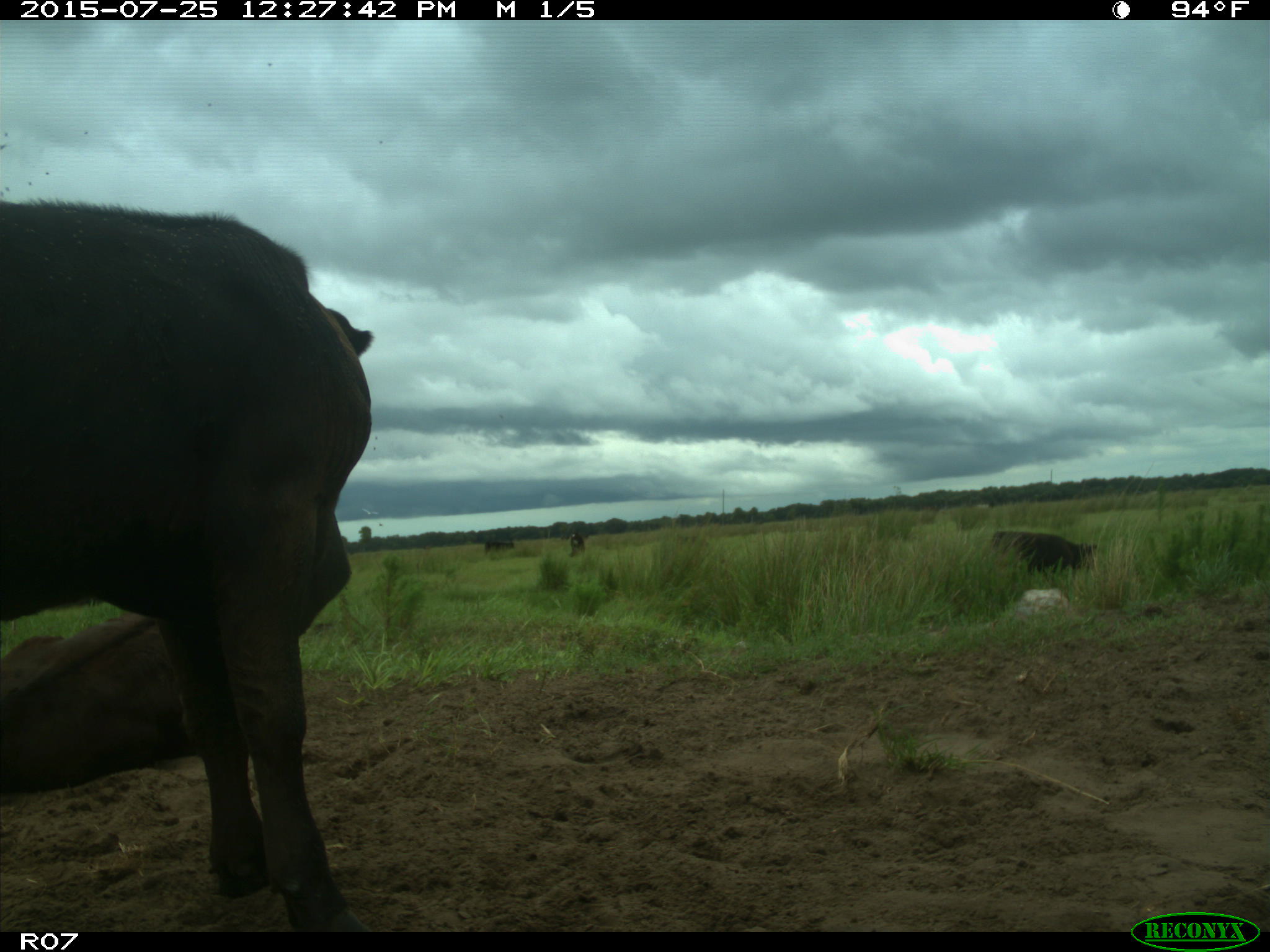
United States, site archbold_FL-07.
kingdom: Animalia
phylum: Chordata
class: Mammalia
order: Artiodactyla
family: Bovidae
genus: Bos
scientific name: Bos taurus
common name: domestic cow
Bos taurus (domestic cow).